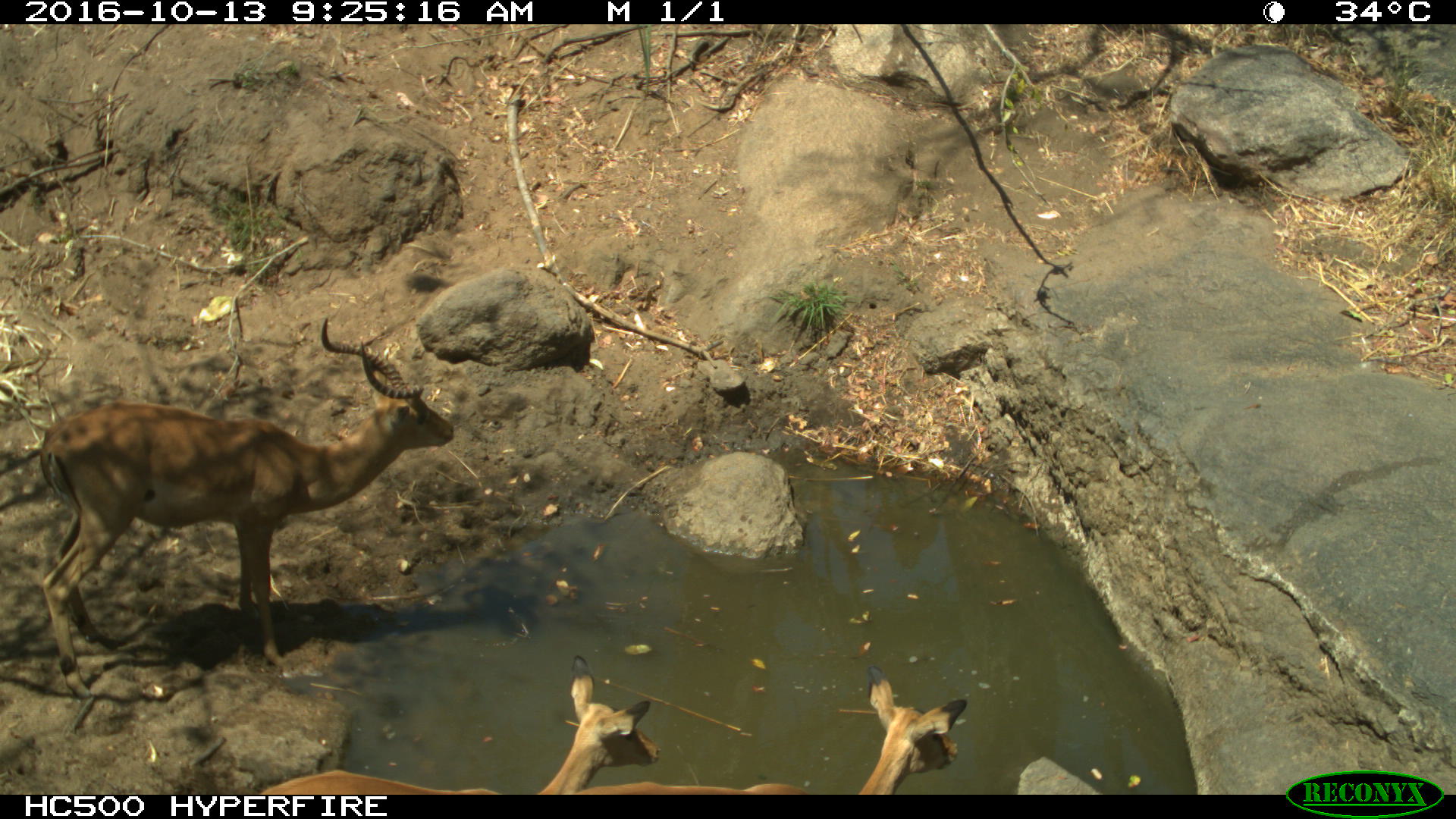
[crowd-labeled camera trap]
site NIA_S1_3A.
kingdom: Animalia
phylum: Chordata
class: Mammalia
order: Artiodactyla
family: Bovidae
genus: Aepyceros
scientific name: Aepyceros melampus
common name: impala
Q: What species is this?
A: Impala (Aepyceros melampus).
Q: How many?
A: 3.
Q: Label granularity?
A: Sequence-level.